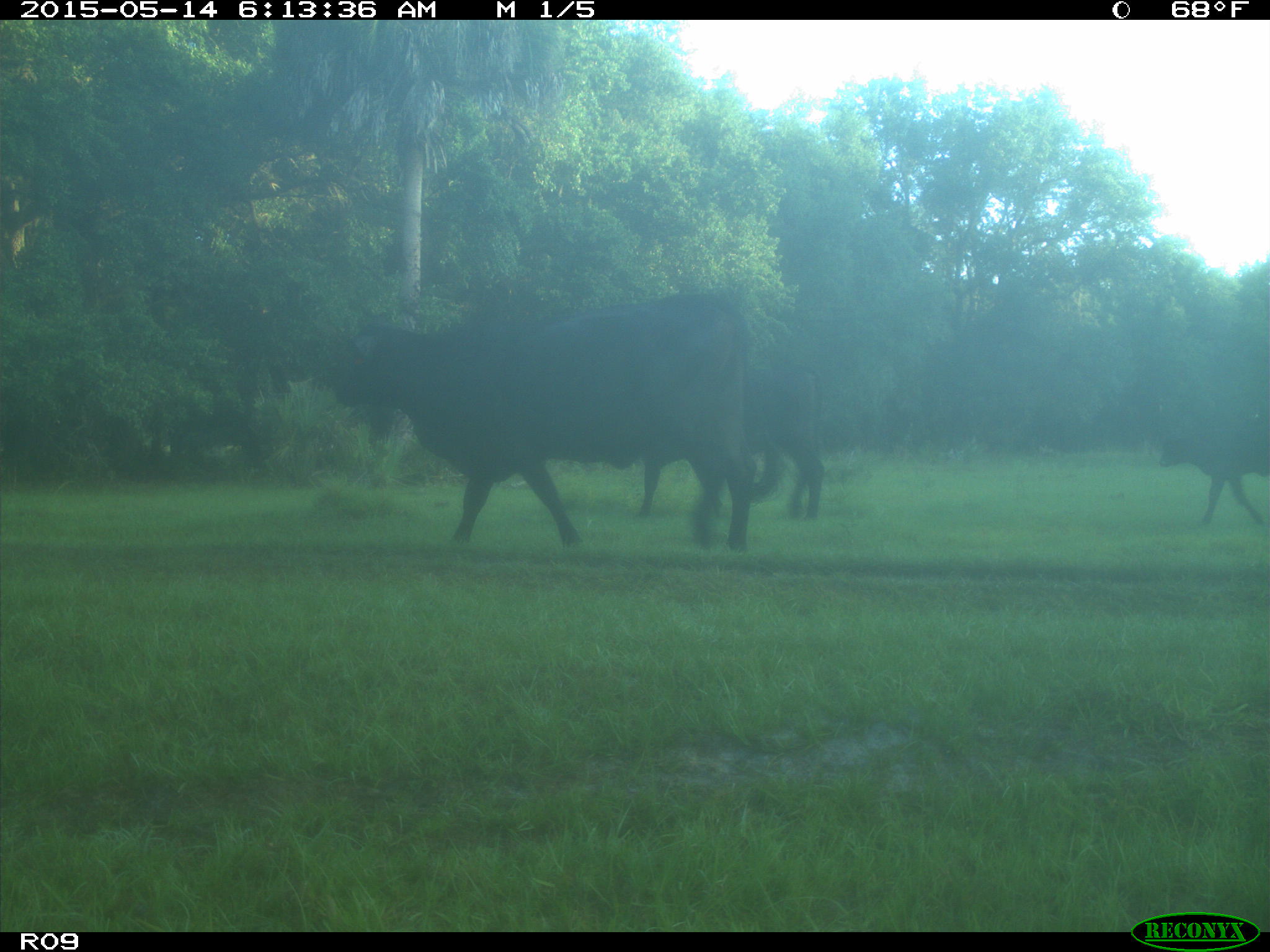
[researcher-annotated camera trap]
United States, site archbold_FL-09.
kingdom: Animalia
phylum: Chordata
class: Mammalia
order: Artiodactyla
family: Bovidae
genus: Bos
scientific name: Bos taurus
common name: domestic cow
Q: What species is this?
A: Bos taurus (domestic cow).